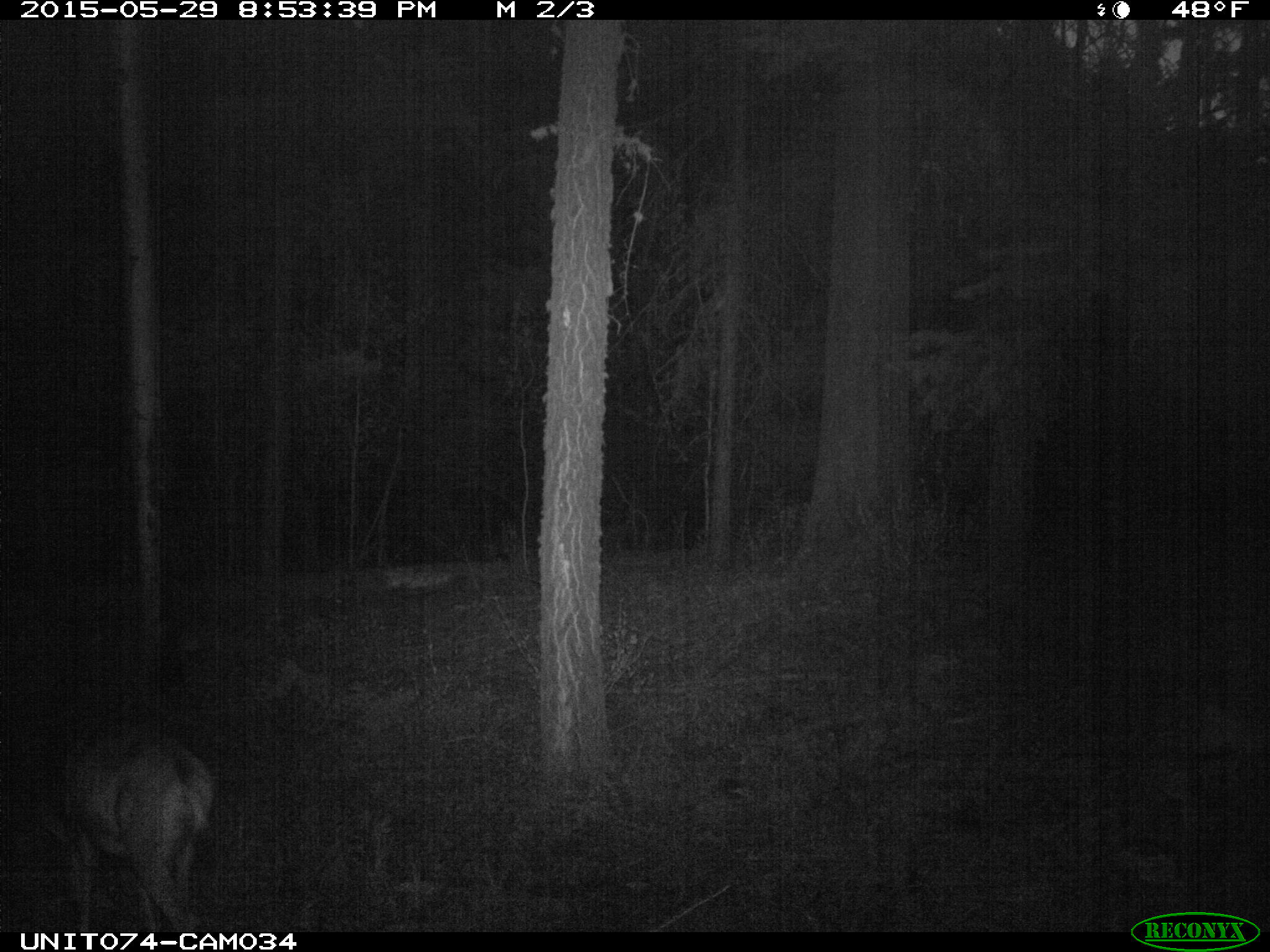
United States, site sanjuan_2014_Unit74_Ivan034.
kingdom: Animalia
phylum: Chordata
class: Mammalia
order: Artiodactyla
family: Cervidae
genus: Odocoileus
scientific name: Odocoileus hemionus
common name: mule deer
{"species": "Odocoileus hemionus (mule deer)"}